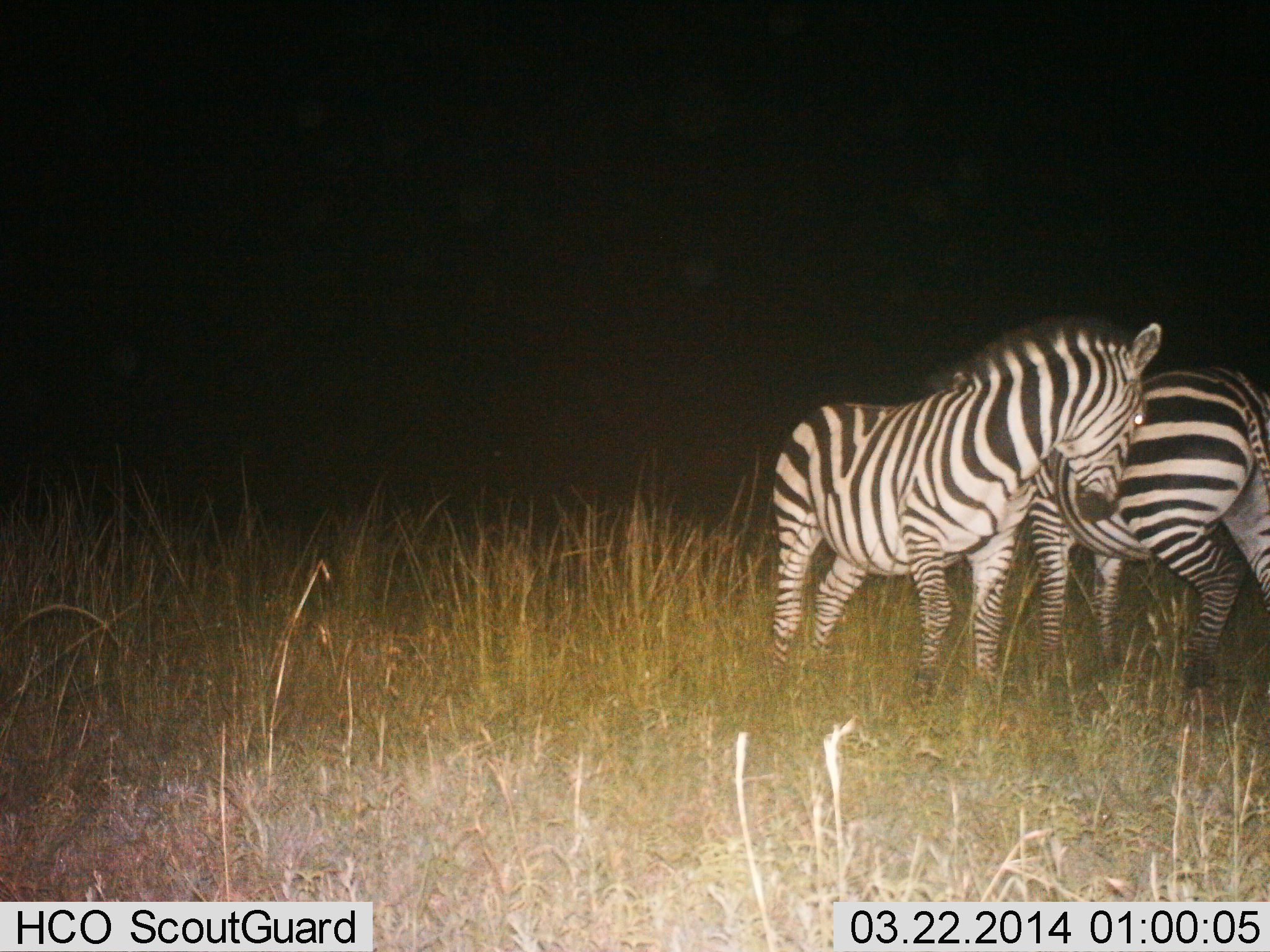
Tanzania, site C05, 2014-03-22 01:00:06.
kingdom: Animalia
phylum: Chordata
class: Mammalia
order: Perissodactyla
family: Equidae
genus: Equus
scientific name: Equus quagga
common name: plains zebra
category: zebra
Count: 2.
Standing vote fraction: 70%.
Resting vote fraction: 0%.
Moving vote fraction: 0%.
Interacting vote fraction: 70%.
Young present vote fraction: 0%.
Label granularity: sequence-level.